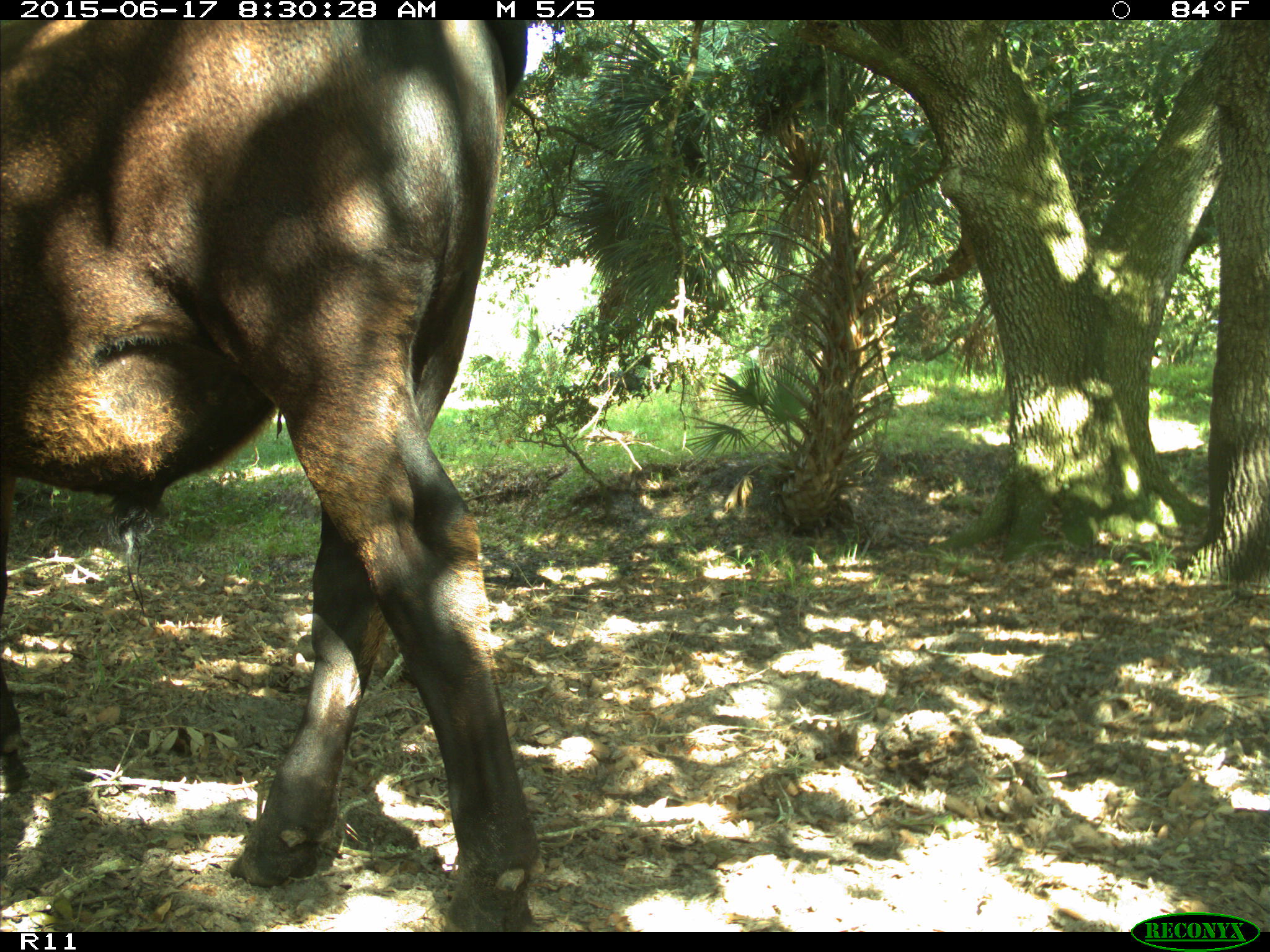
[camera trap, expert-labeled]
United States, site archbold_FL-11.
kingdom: Animalia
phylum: Chordata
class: Mammalia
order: Artiodactyla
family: Bovidae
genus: Bos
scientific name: Bos taurus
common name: domestic cow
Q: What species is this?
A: Bos taurus (domestic cow).